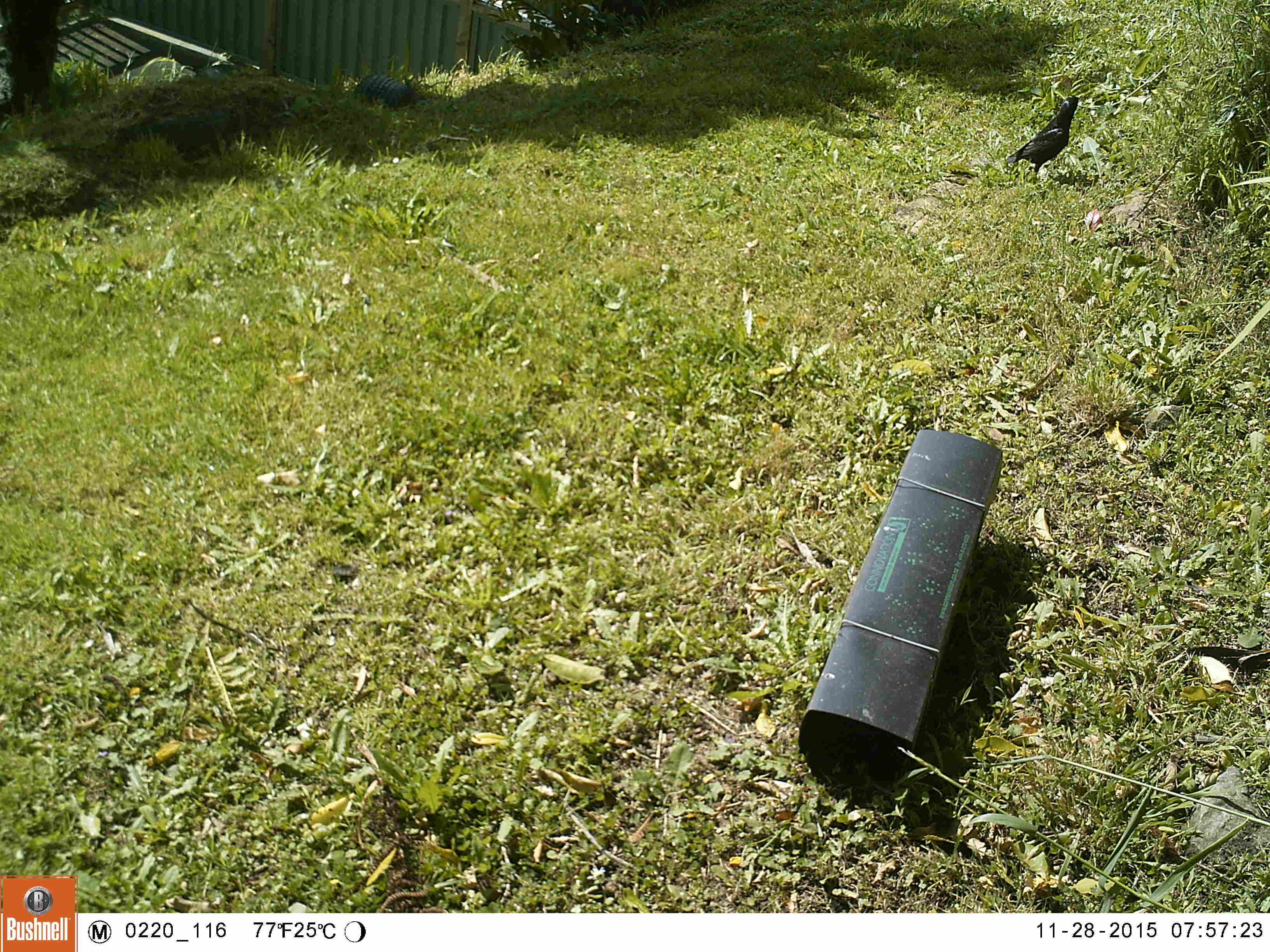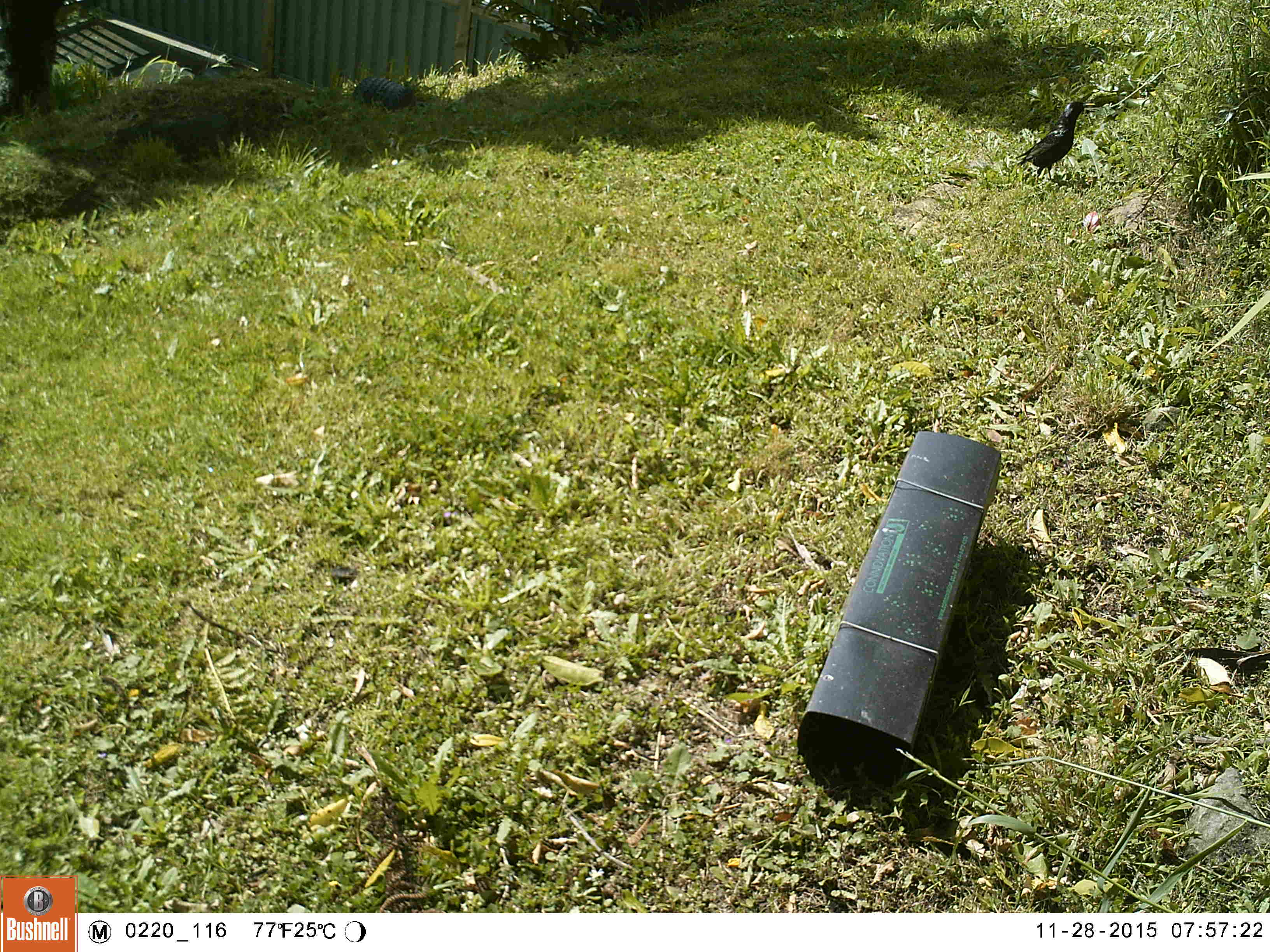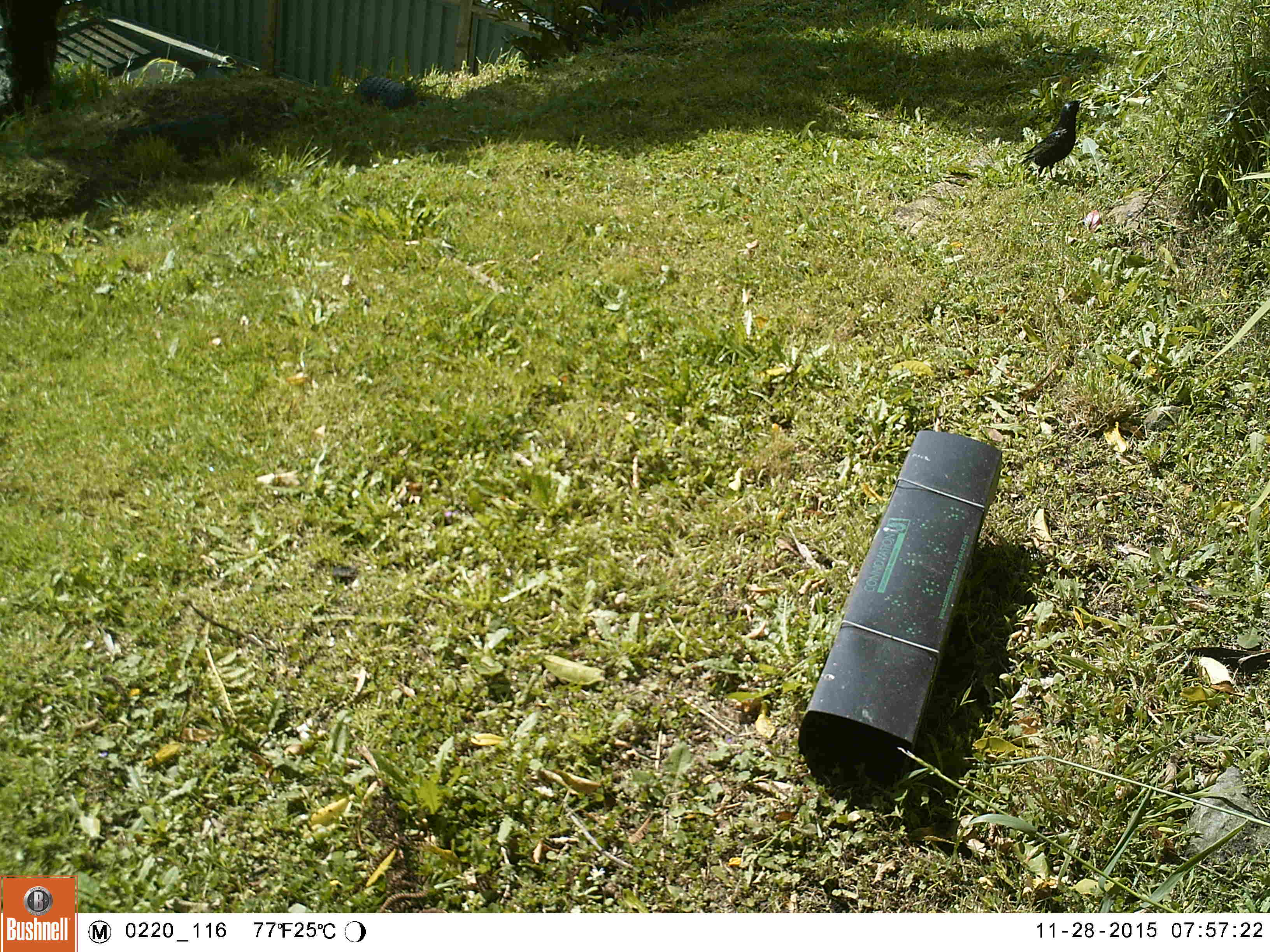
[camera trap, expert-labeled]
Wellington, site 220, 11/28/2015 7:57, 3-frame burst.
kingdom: Animalia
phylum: Chordata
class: Aves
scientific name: Aves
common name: bird